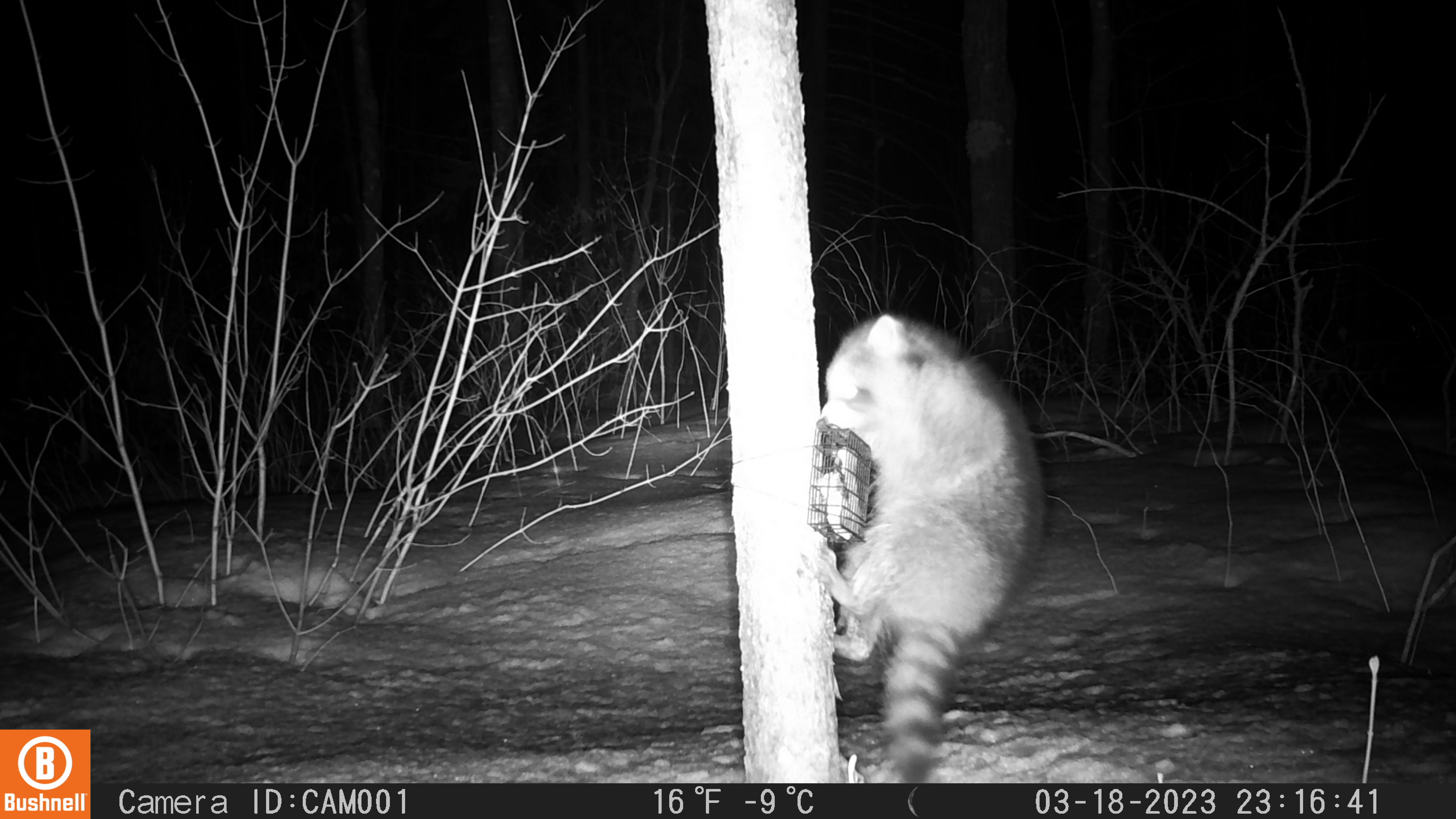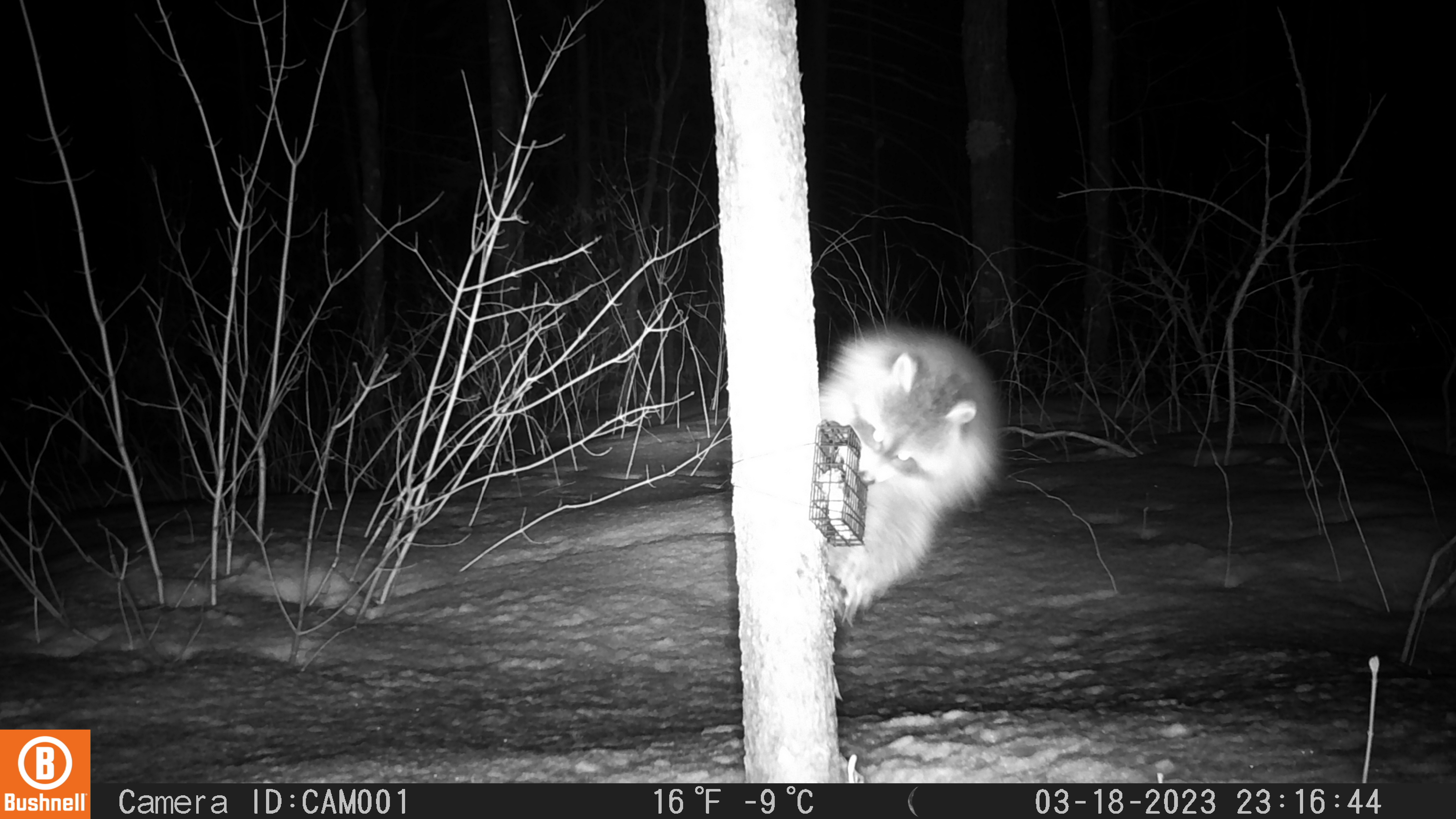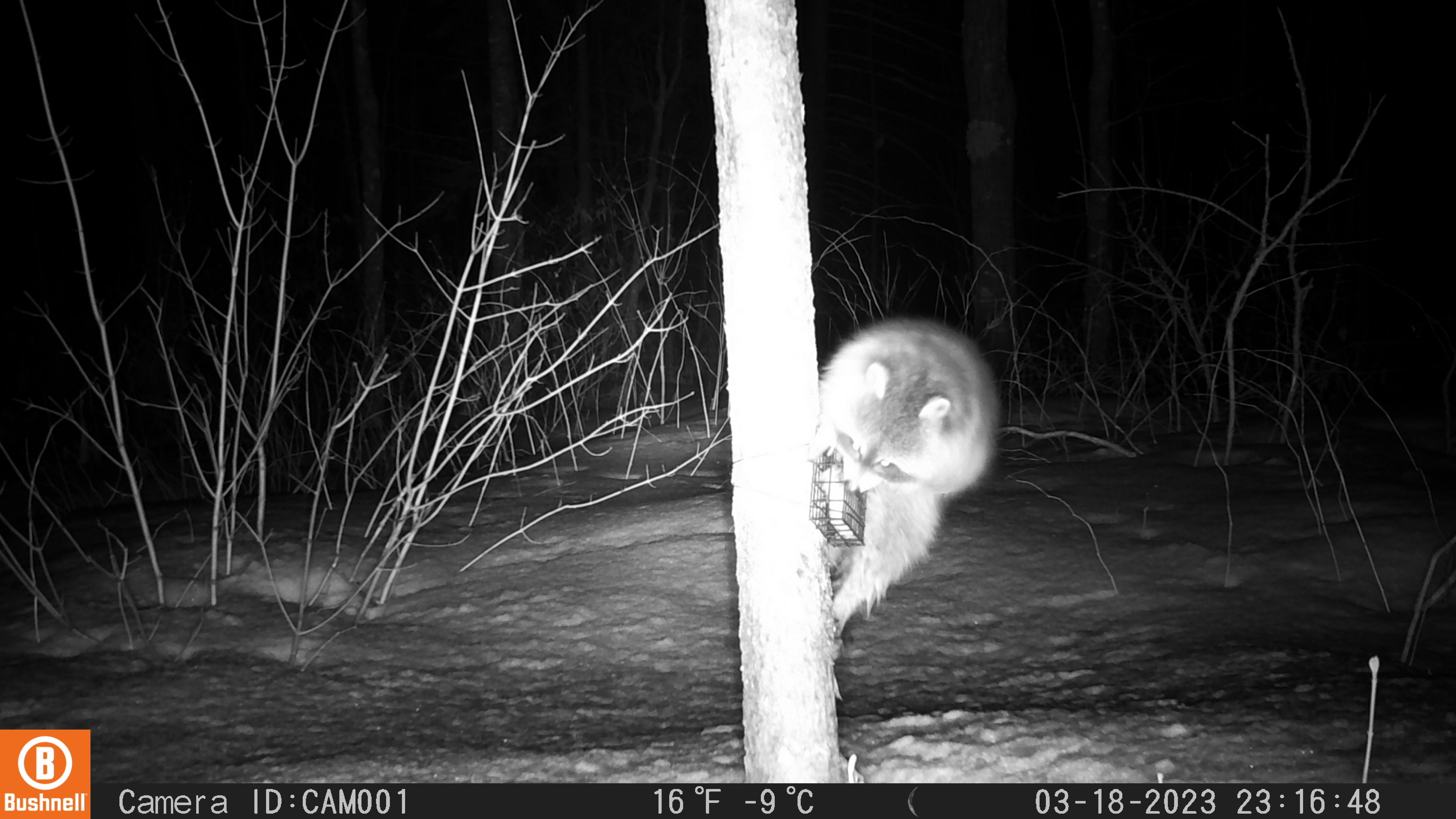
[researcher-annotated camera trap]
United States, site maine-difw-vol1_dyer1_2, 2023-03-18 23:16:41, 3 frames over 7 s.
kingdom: Animalia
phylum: Chordata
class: Mammalia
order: Carnivora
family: Procyonidae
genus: Procyon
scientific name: Procyon lotor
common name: raccoon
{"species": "raccoon (Procyon lotor)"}